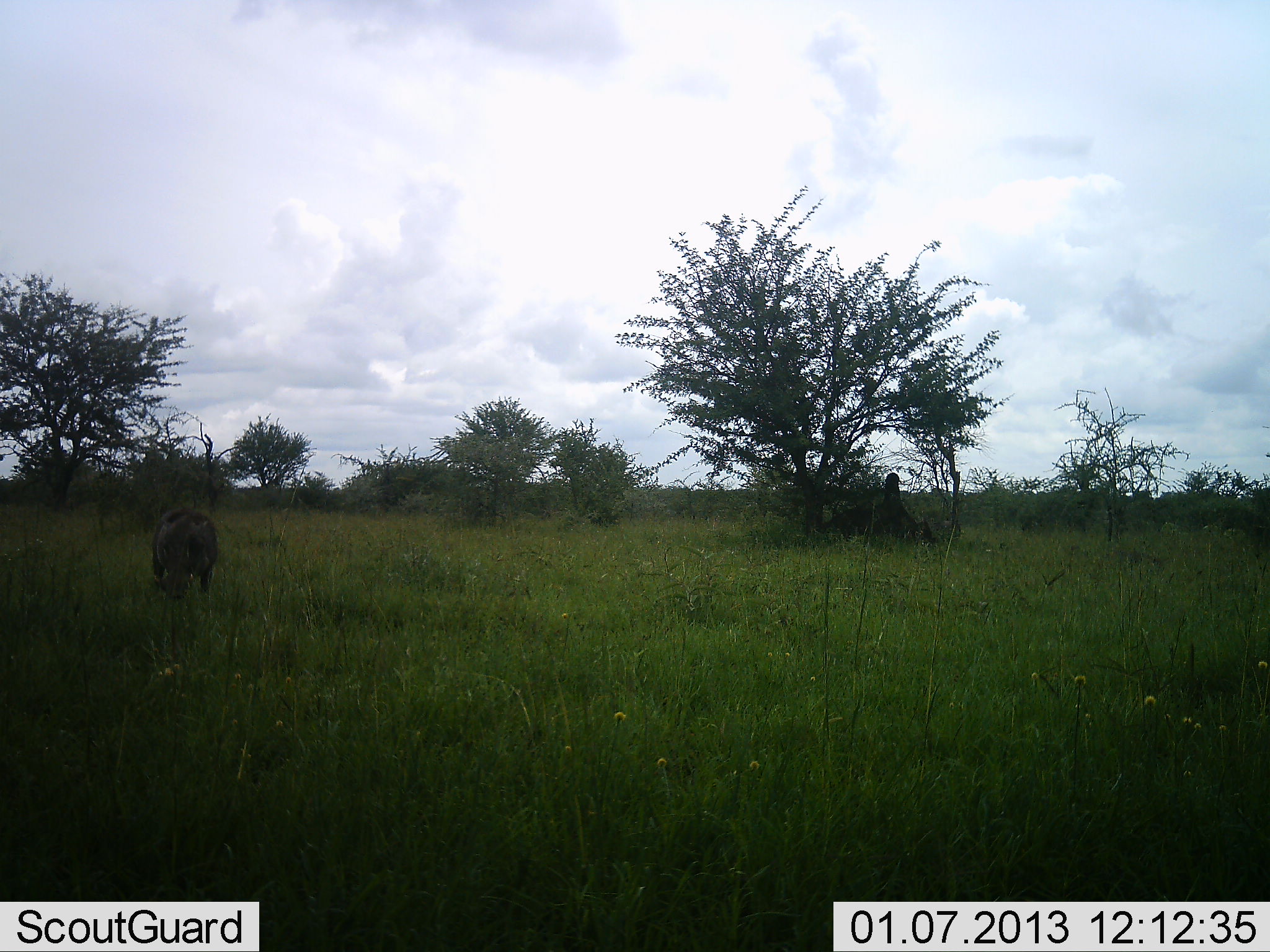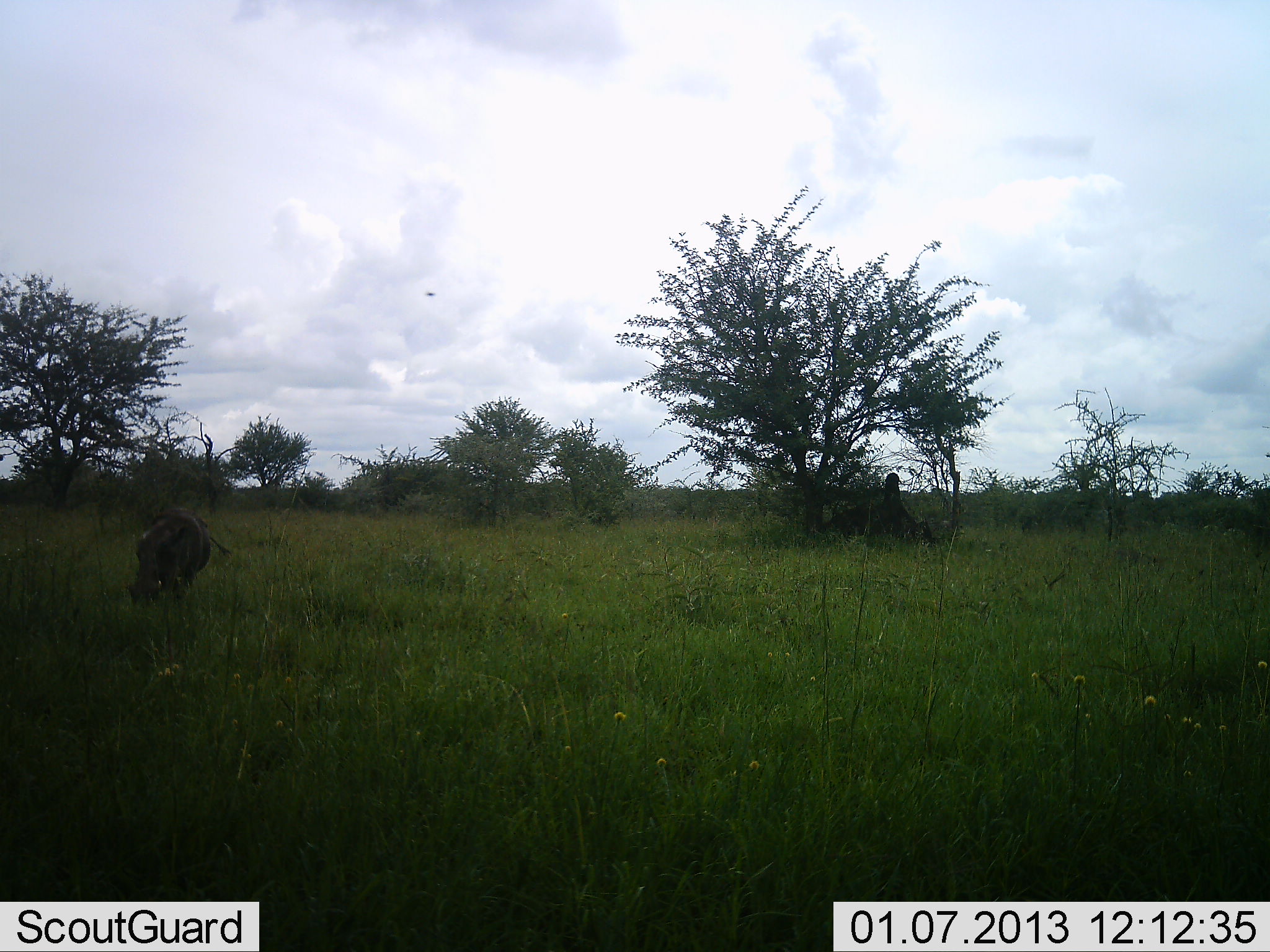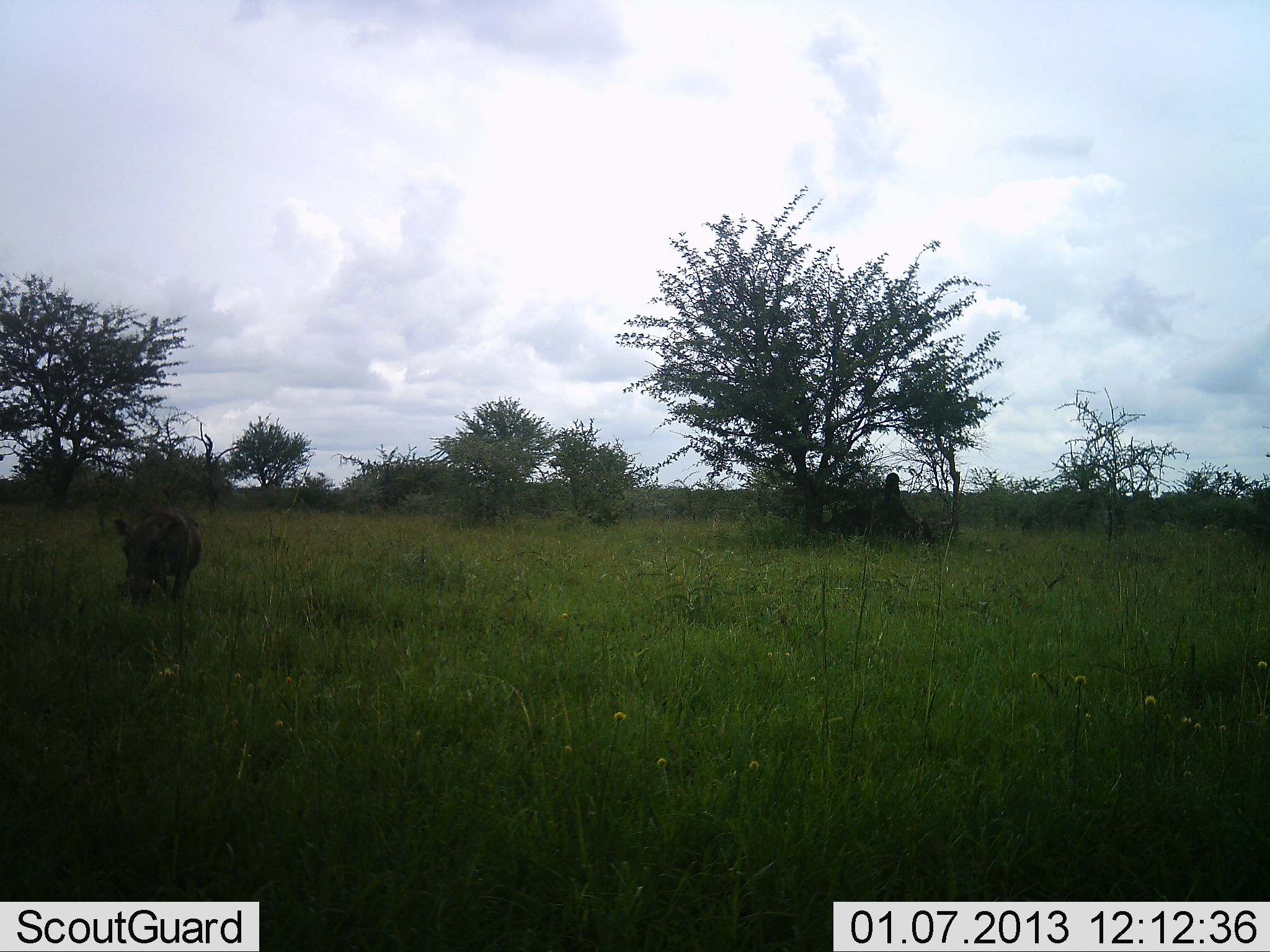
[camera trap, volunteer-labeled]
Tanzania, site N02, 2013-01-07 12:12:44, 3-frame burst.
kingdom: Animalia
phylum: Chordata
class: Mammalia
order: Artiodactyla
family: Suidae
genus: Phacochoerus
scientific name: Phacochoerus africanus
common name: warthog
Warthog (Phacochoerus africanus), count 1. Behavior (volunteer vote fractions): standing 11%, resting 0%, moving 47%, interacting 0%. Young present (vote fraction): 0%. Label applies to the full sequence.